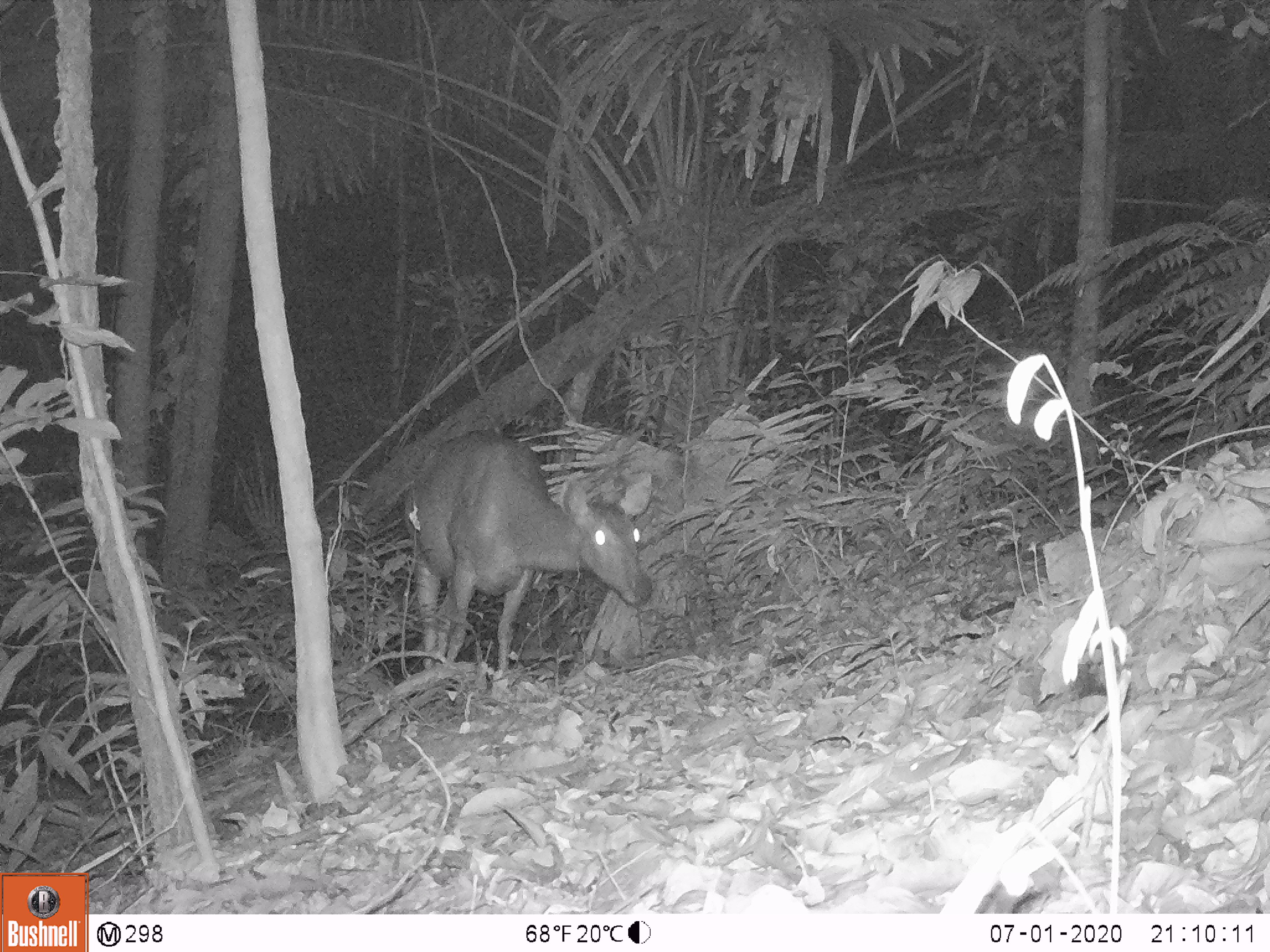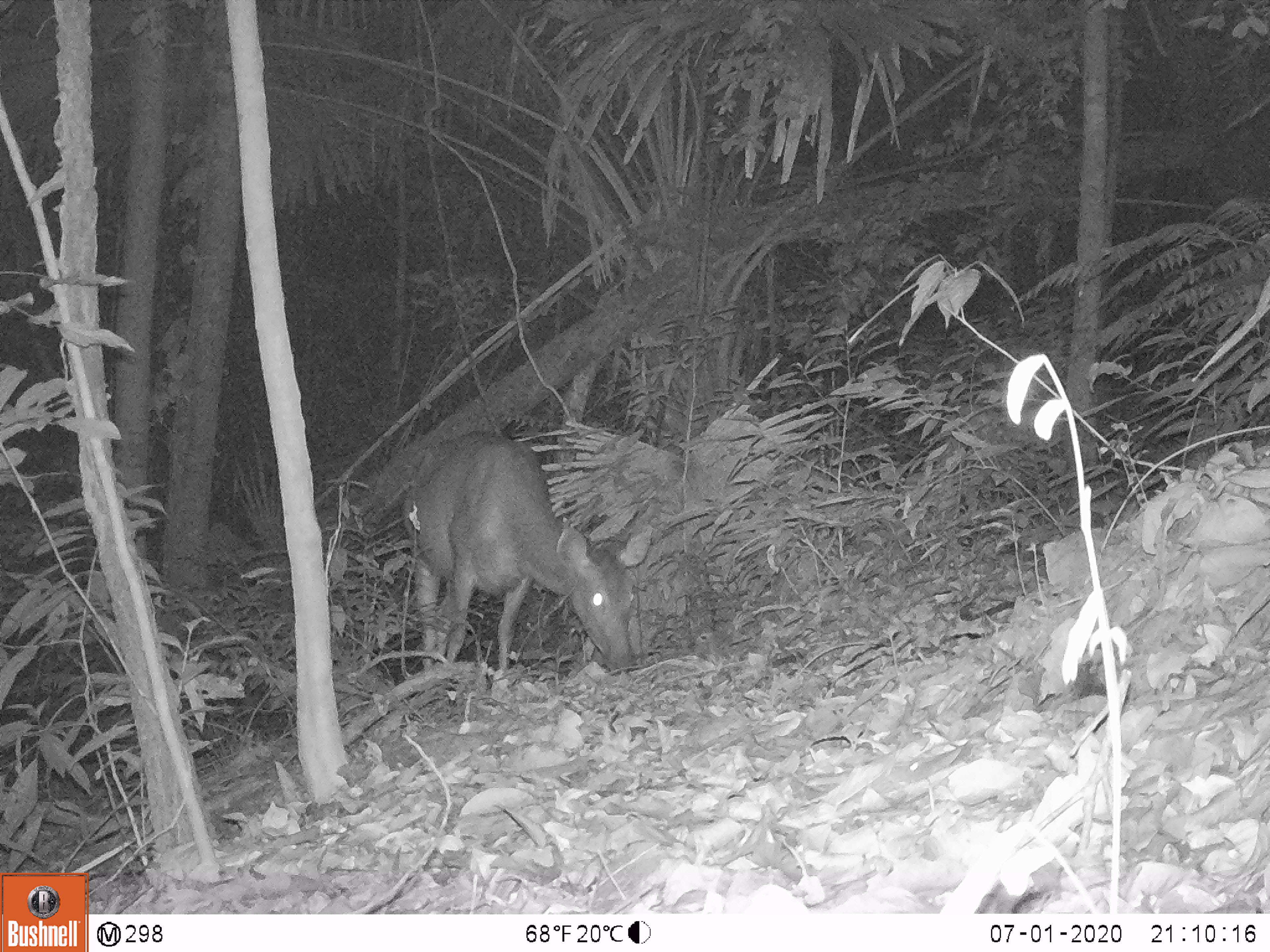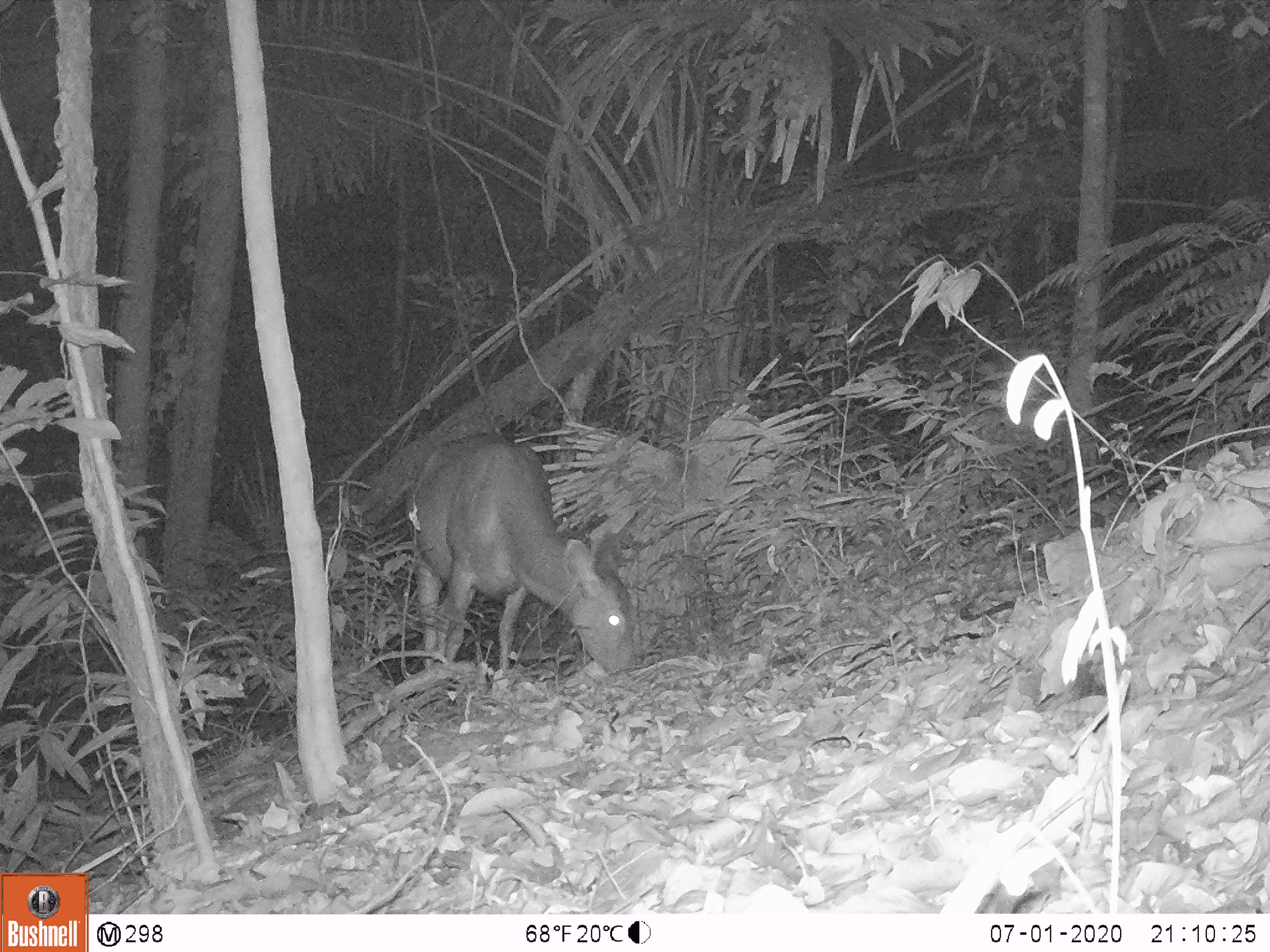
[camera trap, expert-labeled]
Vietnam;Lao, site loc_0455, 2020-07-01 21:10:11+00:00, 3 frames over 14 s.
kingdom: Animalia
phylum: Chordata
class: Mammalia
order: Artiodactyla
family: Cervidae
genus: Rusa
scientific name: Rusa unicolor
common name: sambar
Sambar (Rusa unicolor). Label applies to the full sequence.